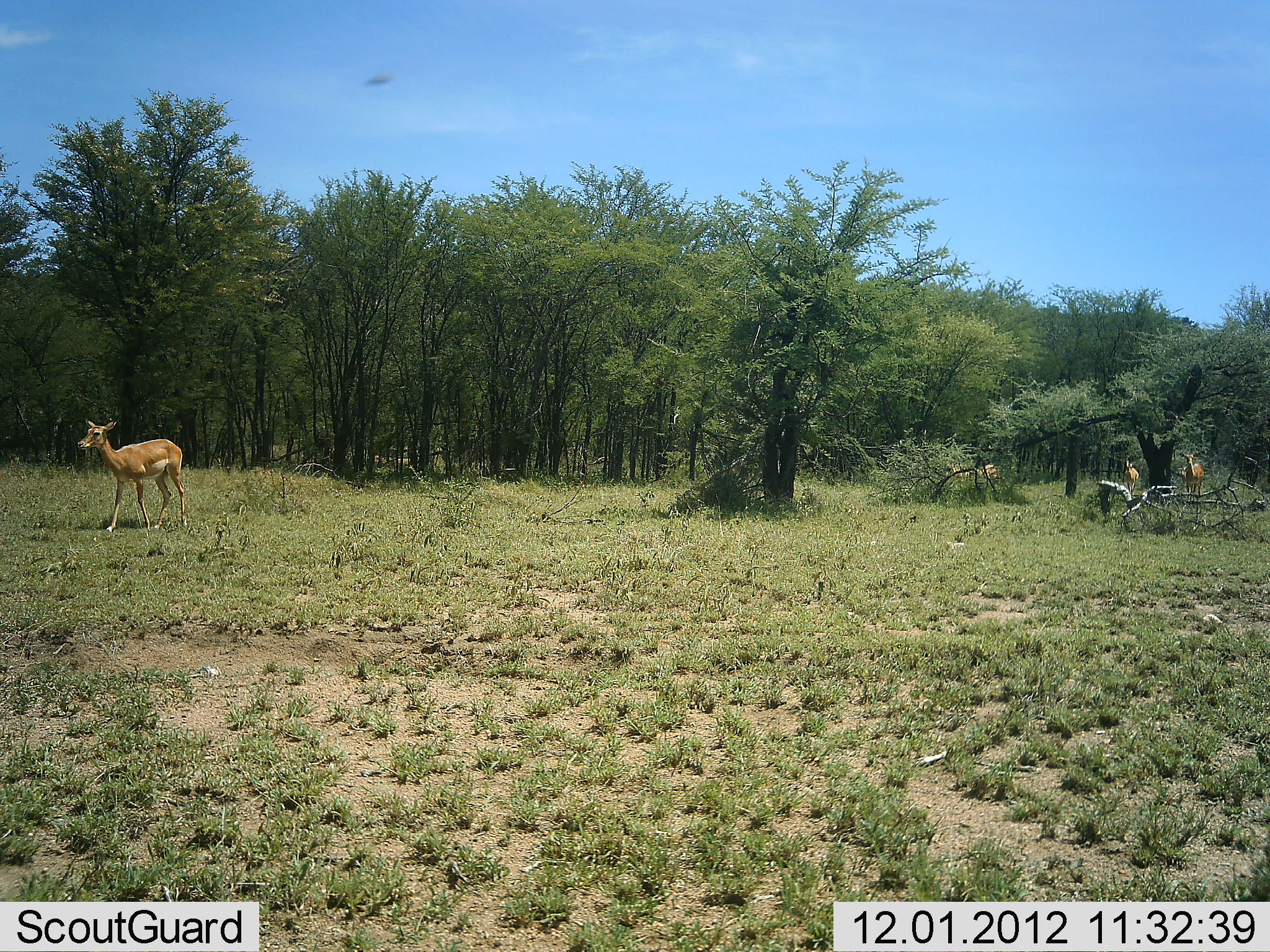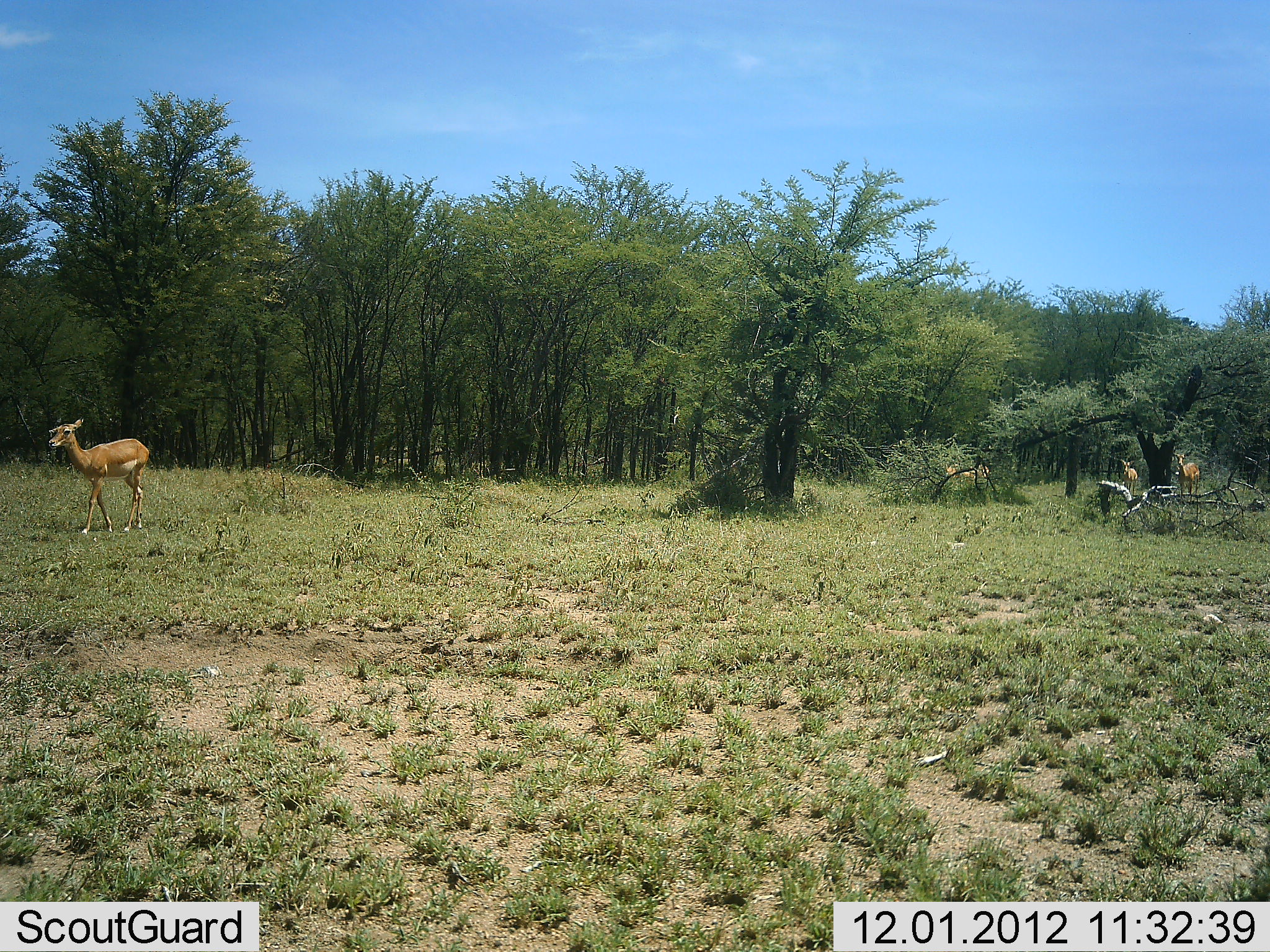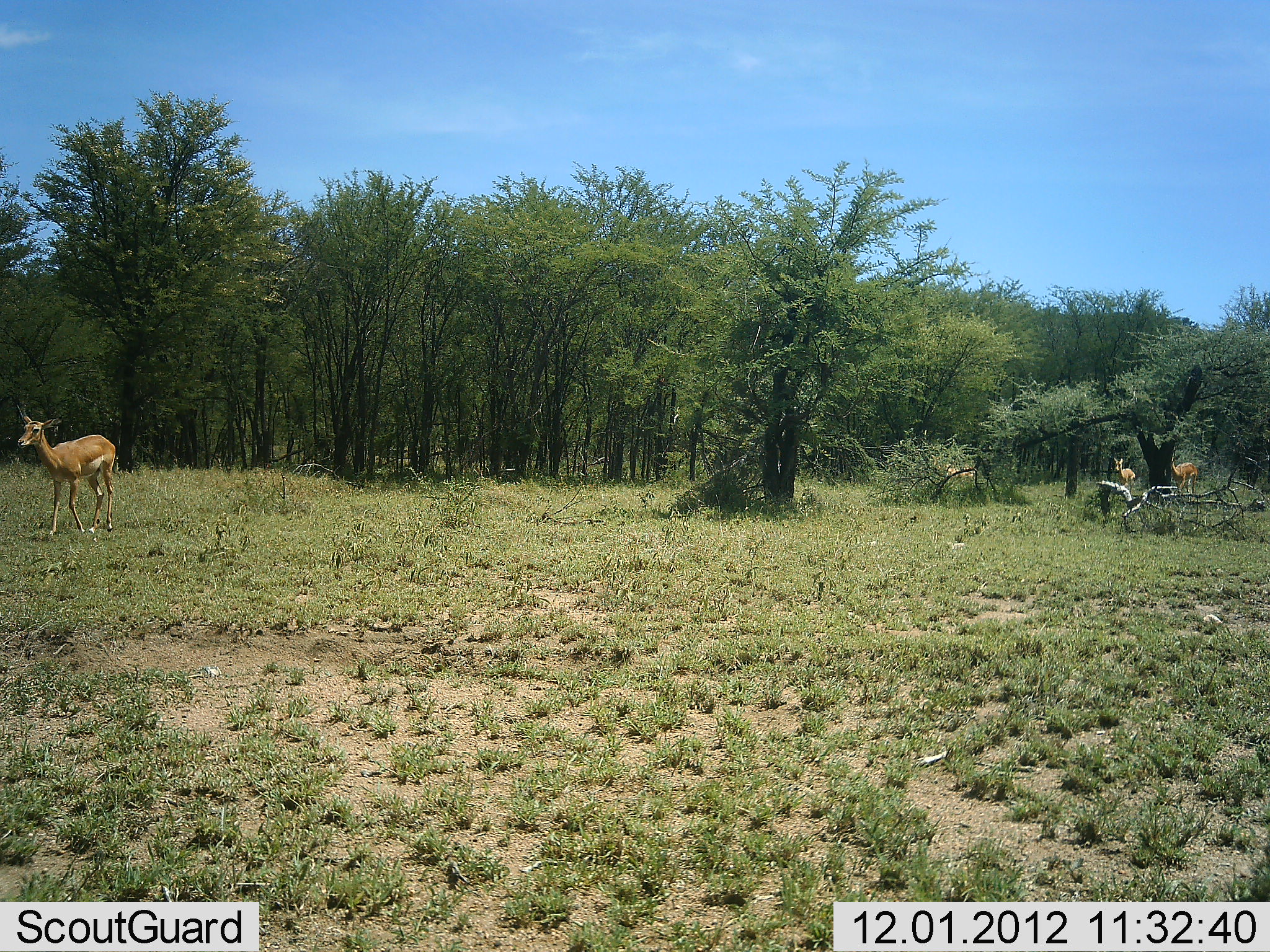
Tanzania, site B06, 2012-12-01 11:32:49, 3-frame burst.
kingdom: Animalia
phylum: Chordata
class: Mammalia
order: Artiodactyla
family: Bovidae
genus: Aepyceros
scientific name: Aepyceros melampus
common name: impala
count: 4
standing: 17%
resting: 0%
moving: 100%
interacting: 0%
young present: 8%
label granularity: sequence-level